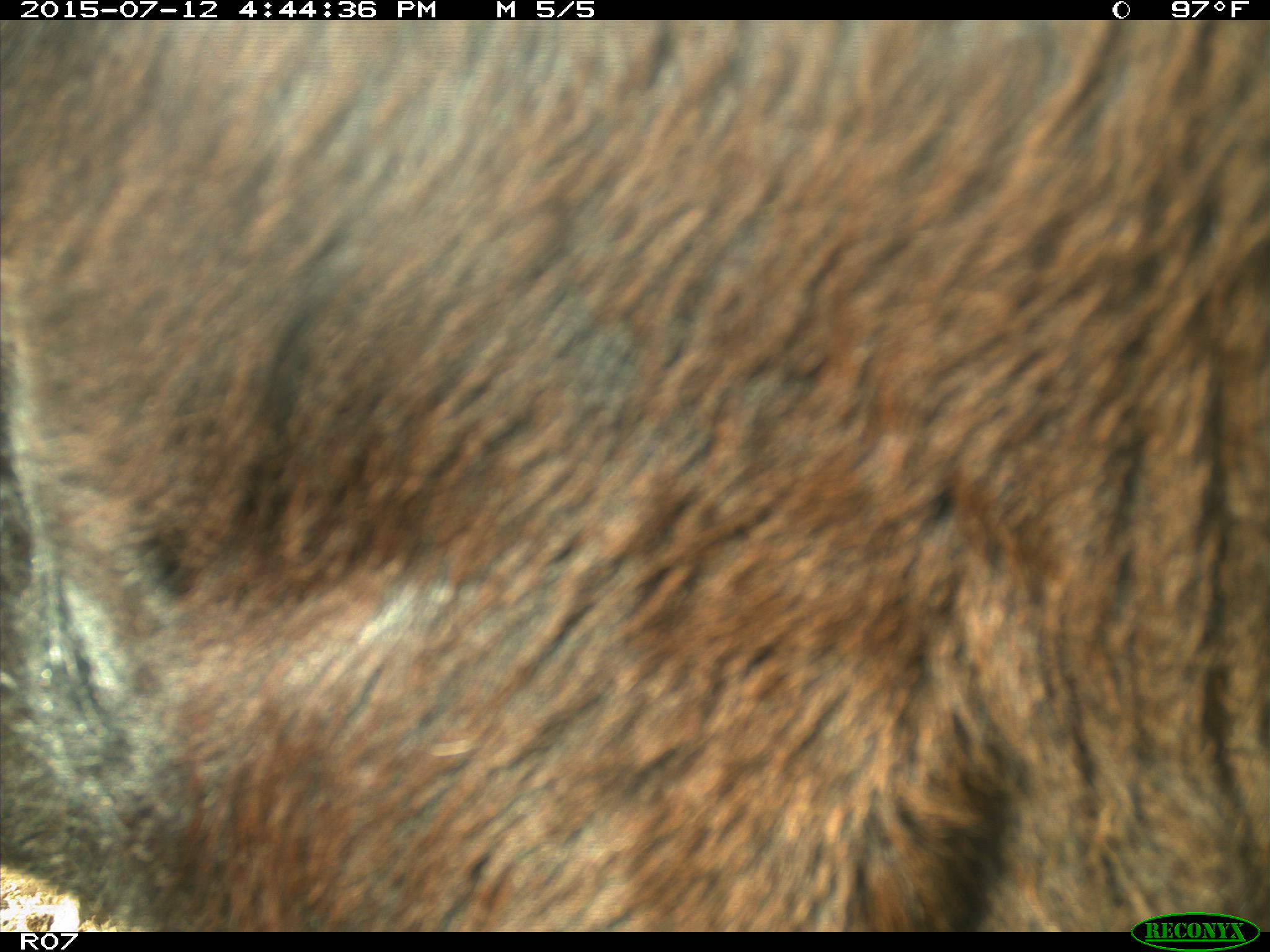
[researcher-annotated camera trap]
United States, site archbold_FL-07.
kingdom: Animalia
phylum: Chordata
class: Mammalia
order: Artiodactyla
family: Bovidae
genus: Bos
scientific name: Bos taurus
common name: domestic cow